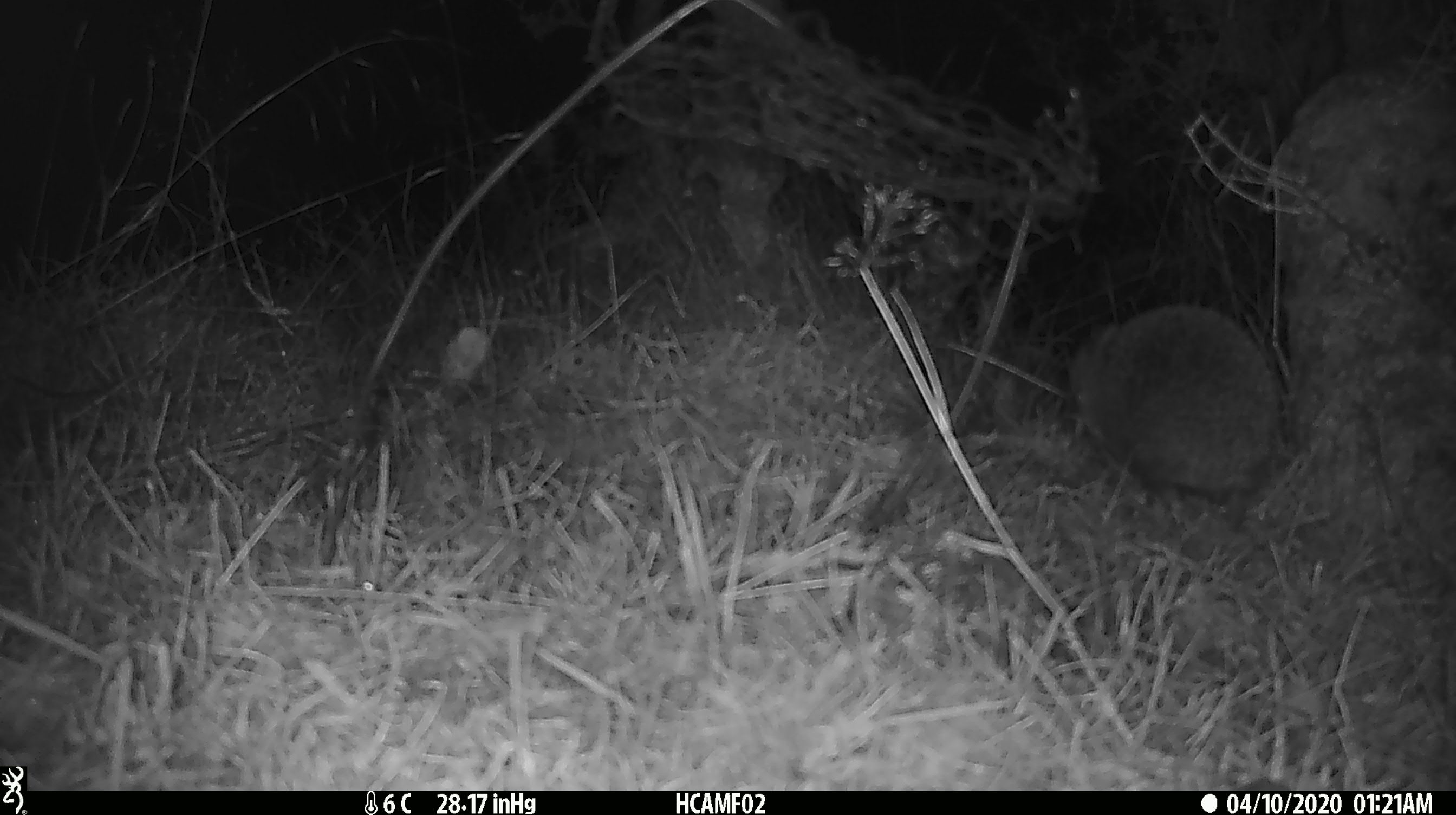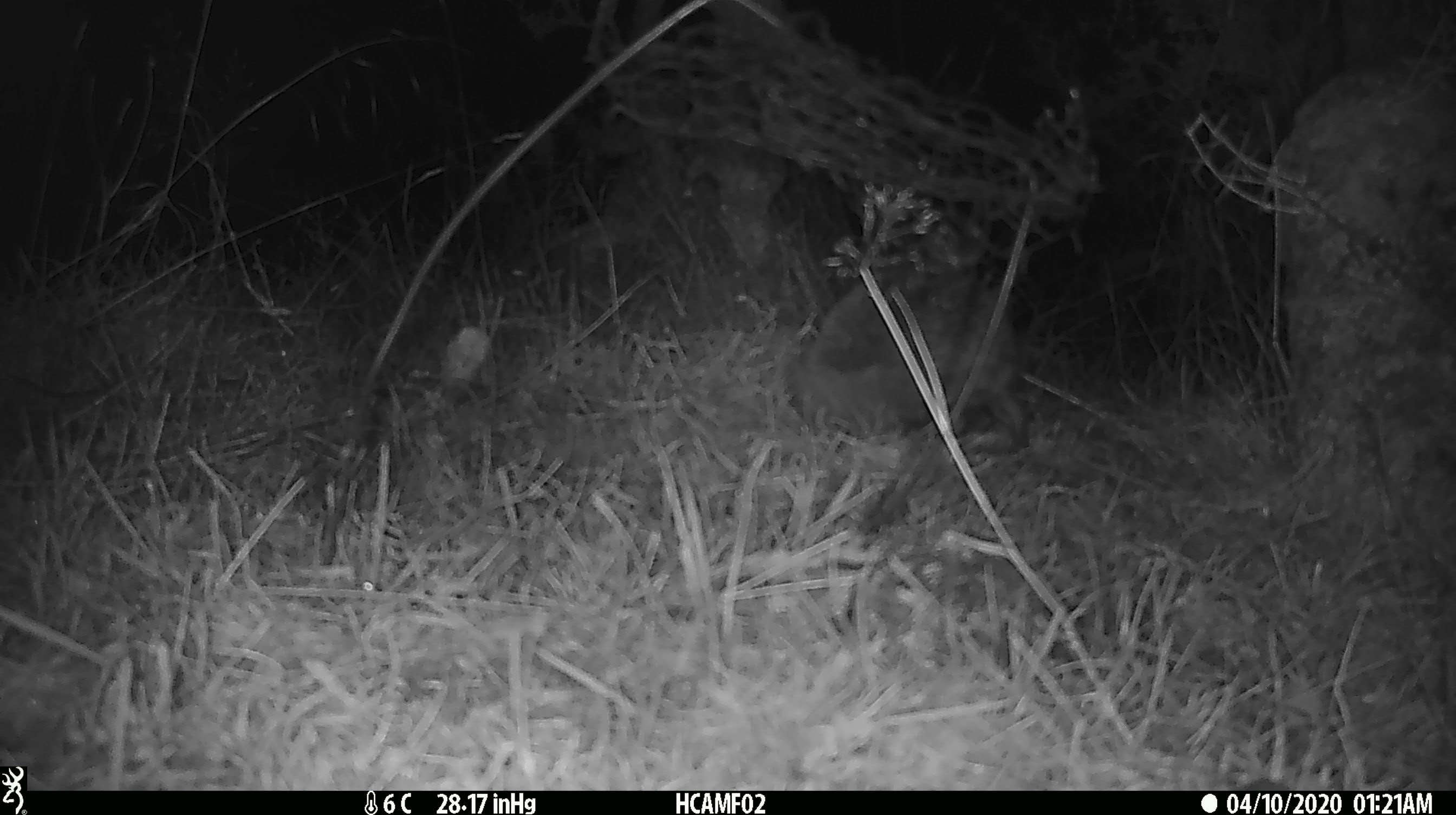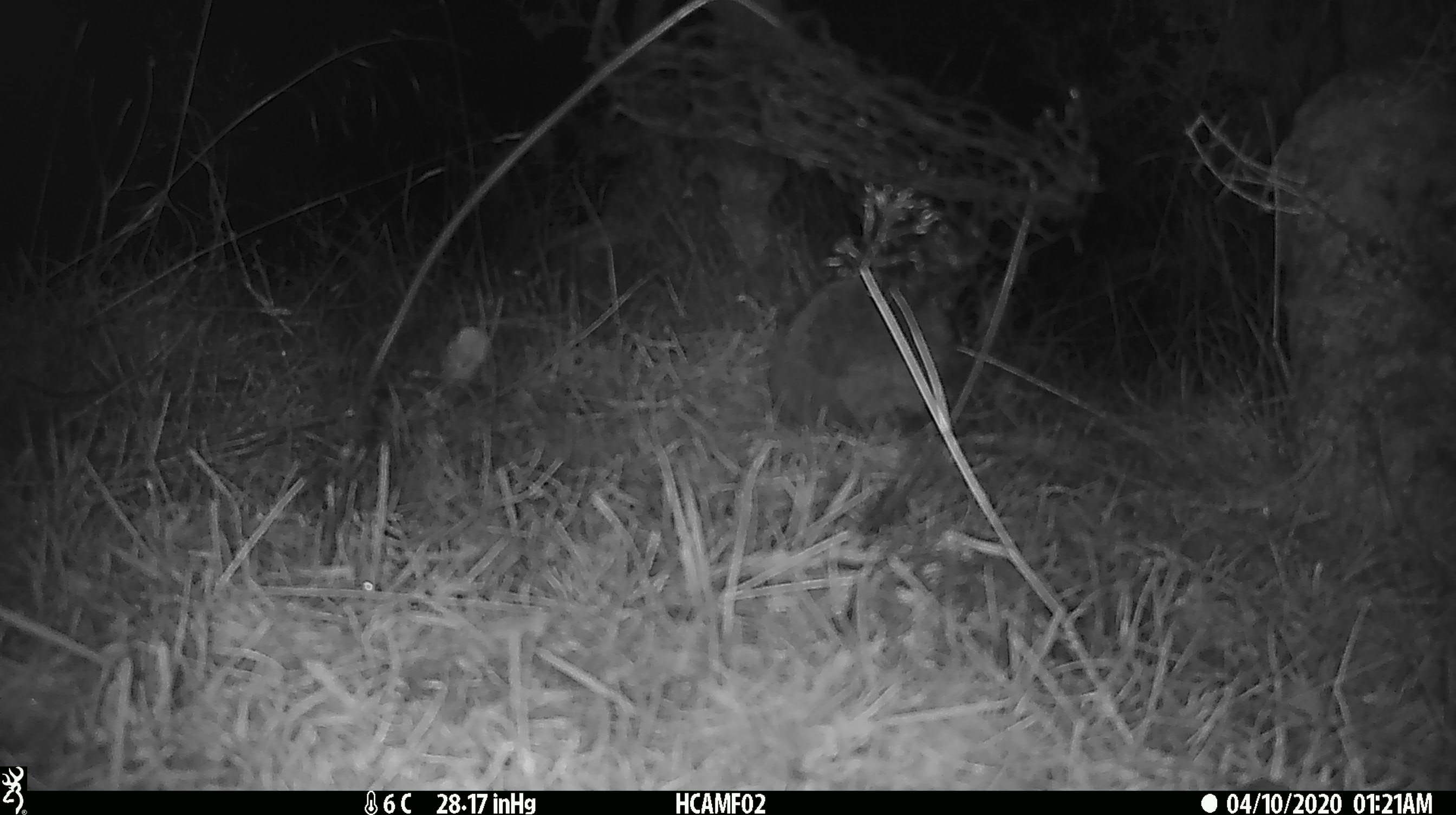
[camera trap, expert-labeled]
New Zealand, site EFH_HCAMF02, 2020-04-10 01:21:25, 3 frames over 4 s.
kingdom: Animalia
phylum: Chordata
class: Mammalia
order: Eulipotyphla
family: Erinaceidae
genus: Erinaceus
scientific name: Erinaceus europaeus europaeus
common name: european hedgehog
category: hedgehog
Hedgehog (european hedgehog) (Erinaceus europaeus europaeus).